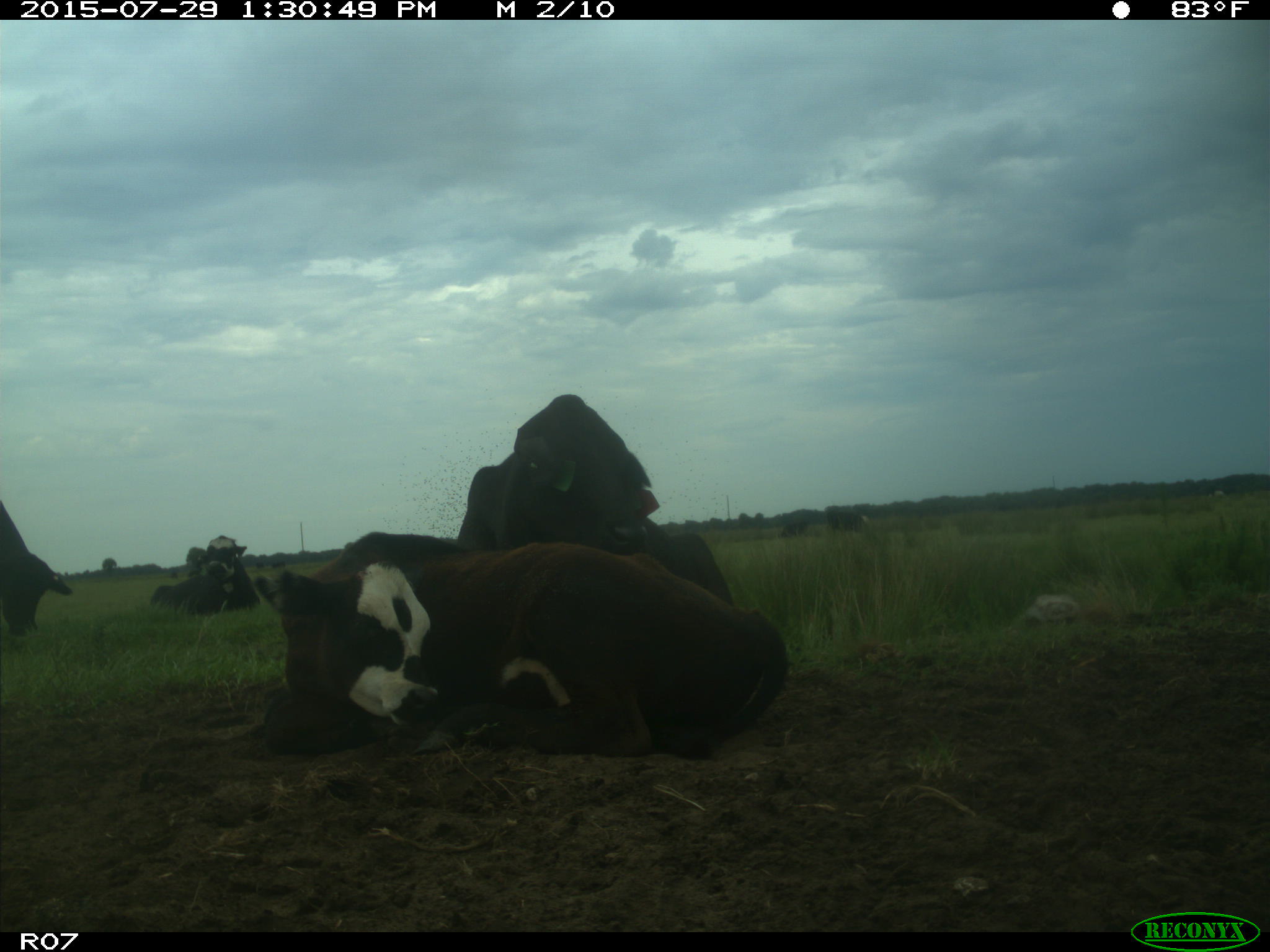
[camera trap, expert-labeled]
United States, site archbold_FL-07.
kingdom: Animalia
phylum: Chordata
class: Mammalia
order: Artiodactyla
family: Bovidae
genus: Bos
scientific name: Bos taurus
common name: domestic cow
Bos taurus (domestic cow).